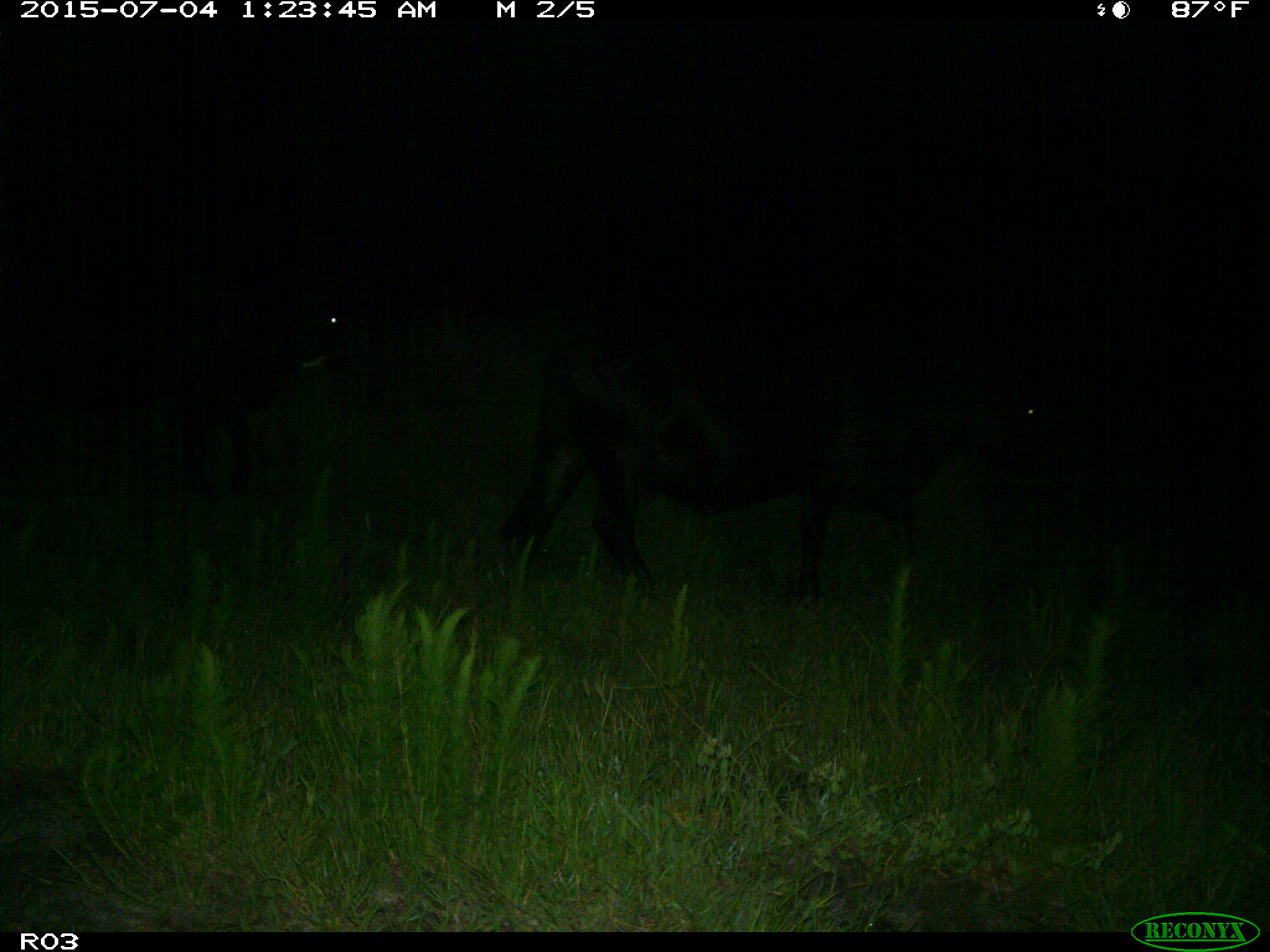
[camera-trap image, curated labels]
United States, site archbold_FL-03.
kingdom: Animalia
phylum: Chordata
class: Mammalia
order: Artiodactyla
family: Bovidae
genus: Bos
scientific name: Bos taurus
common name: domestic cow